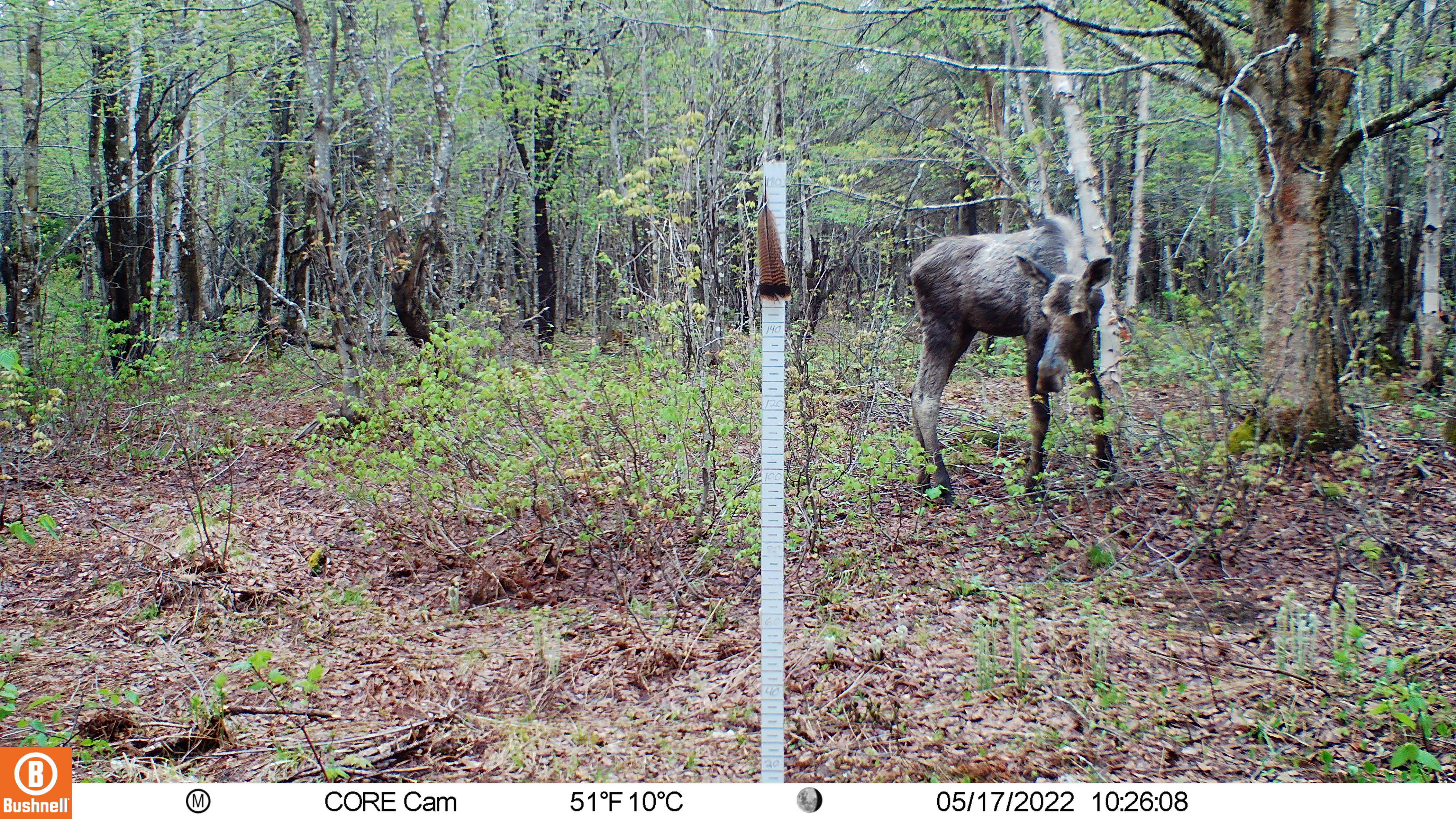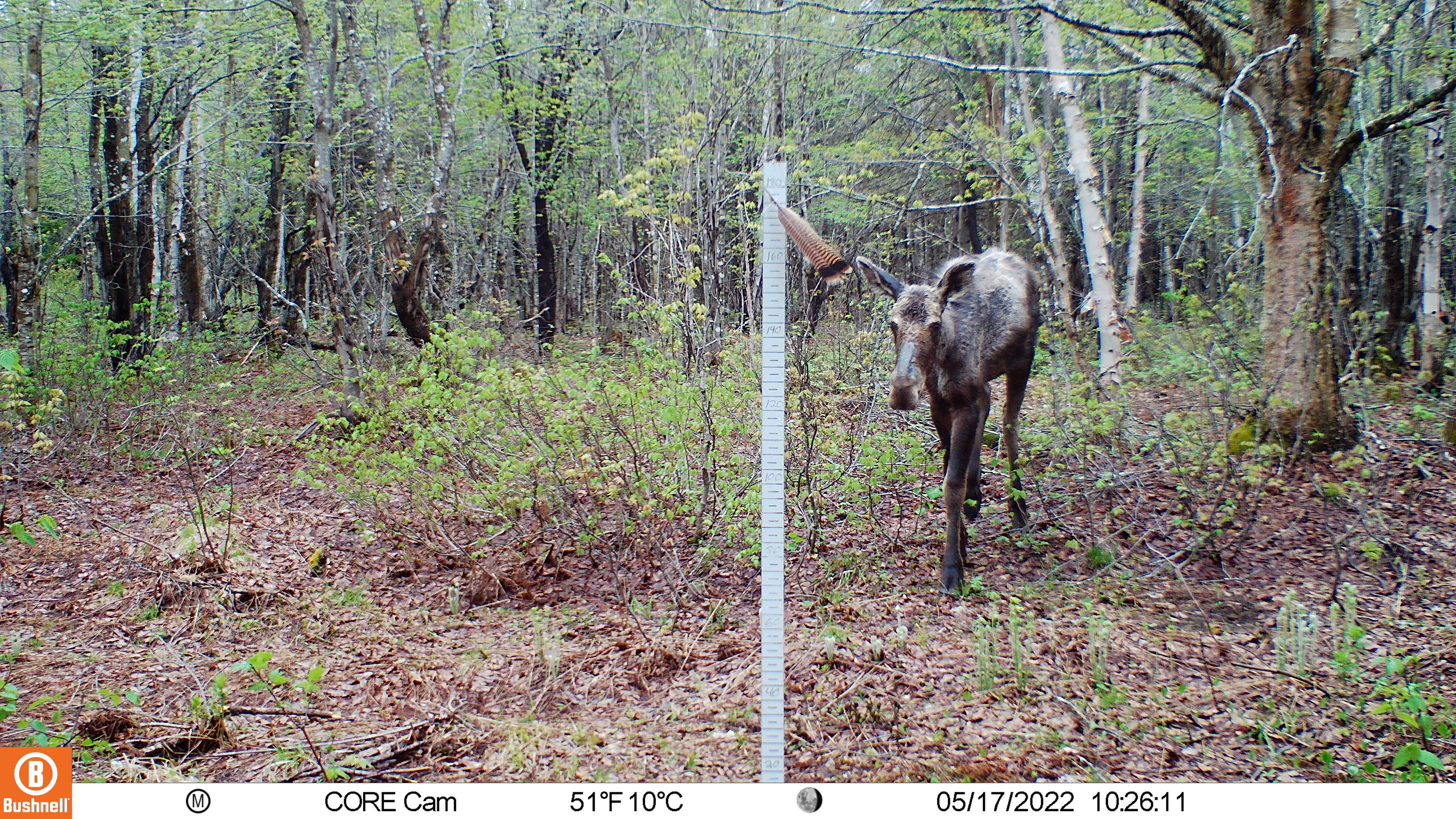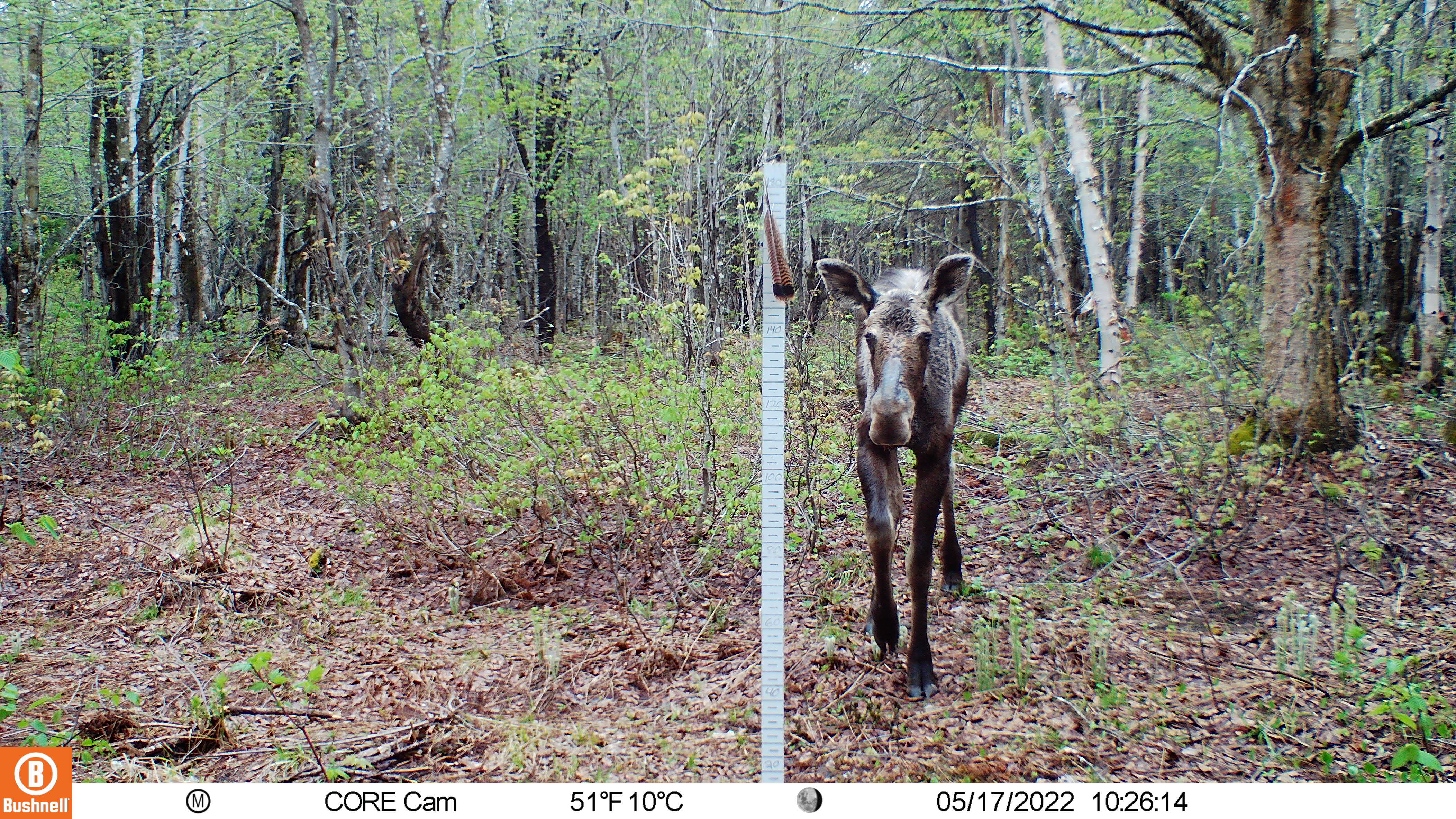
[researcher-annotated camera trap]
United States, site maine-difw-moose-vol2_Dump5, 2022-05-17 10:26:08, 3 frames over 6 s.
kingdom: Animalia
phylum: Chordata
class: Mammalia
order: Artiodactyla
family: Cervidae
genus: Alces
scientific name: Alces alces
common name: moose